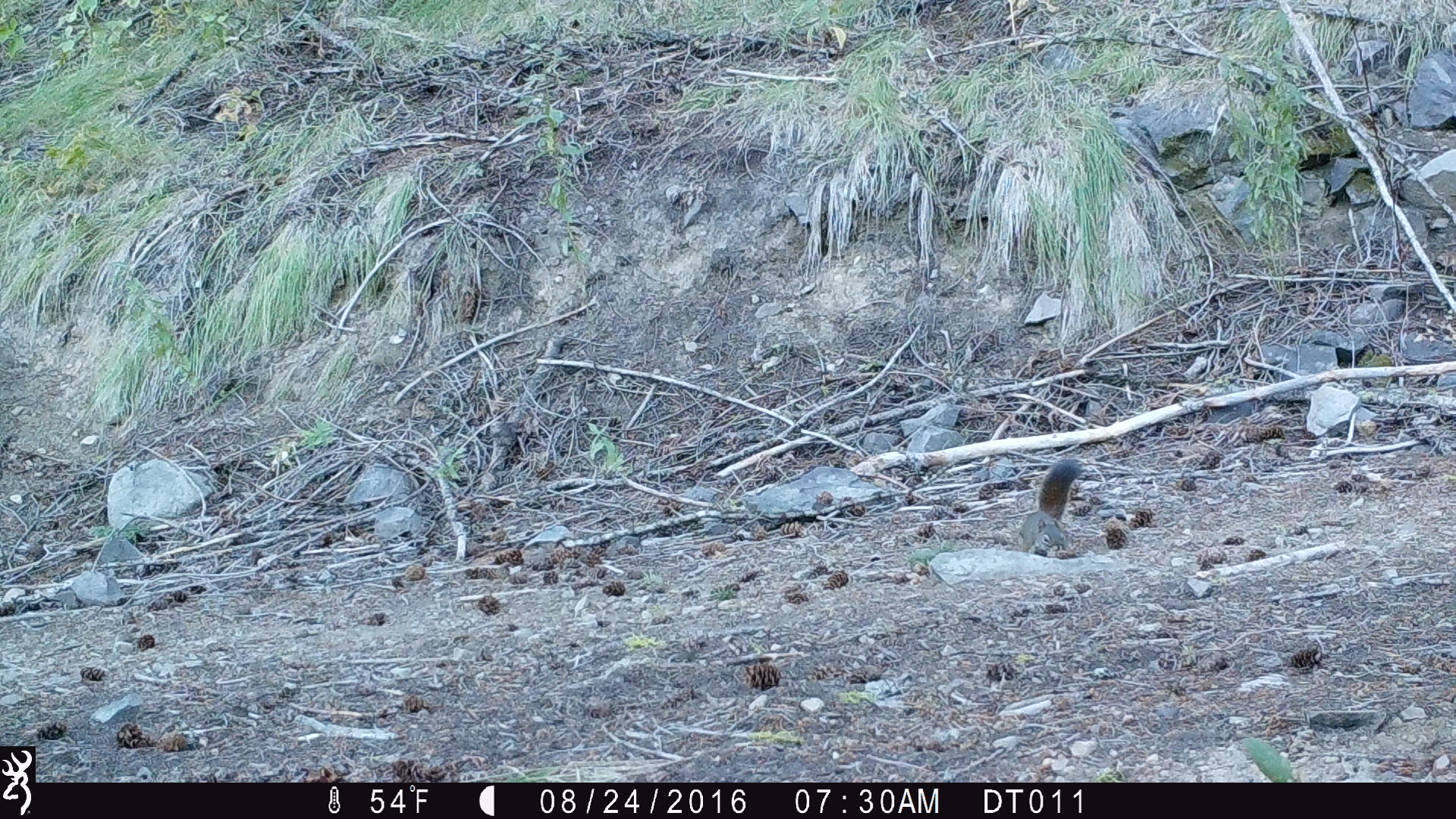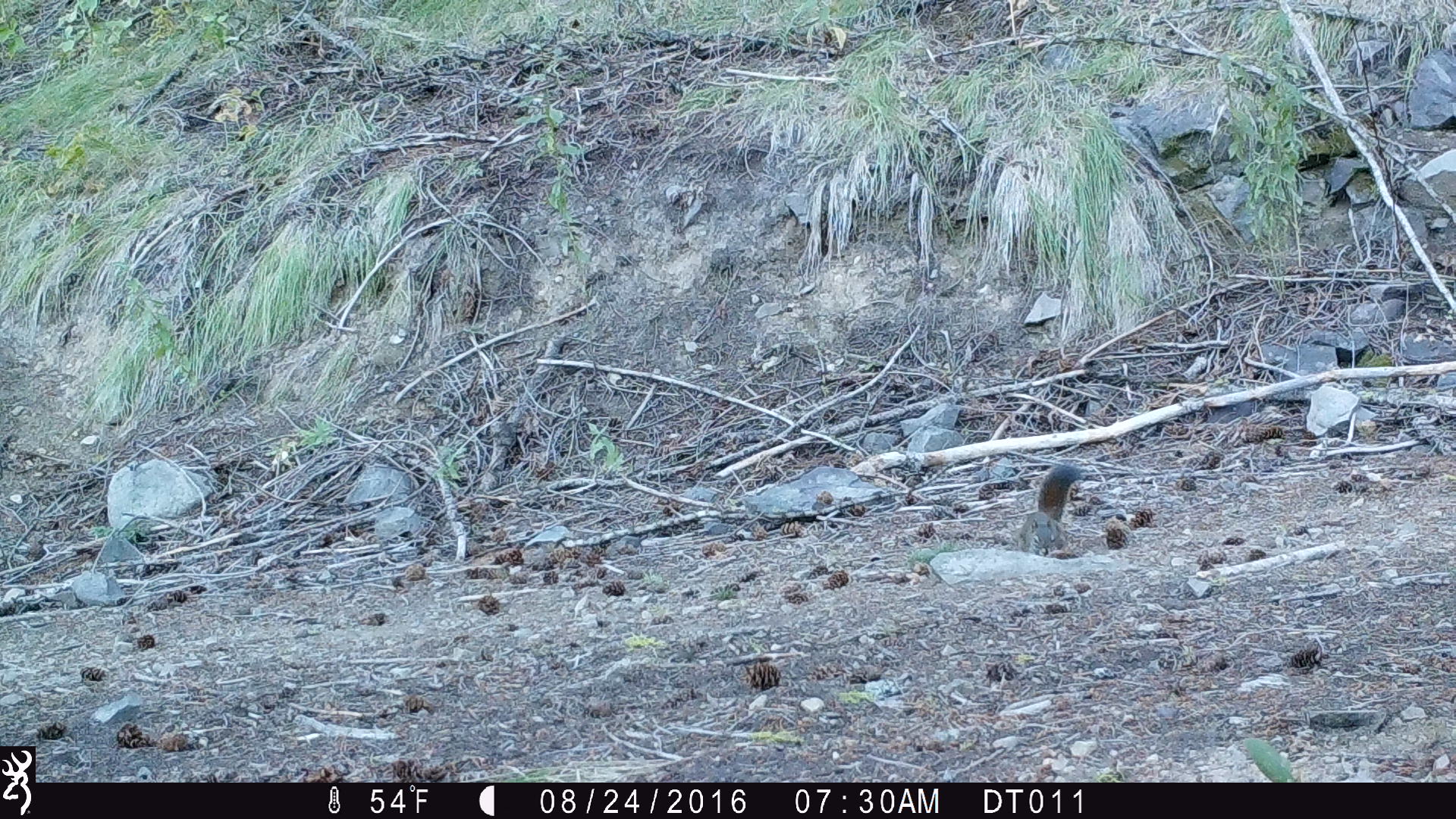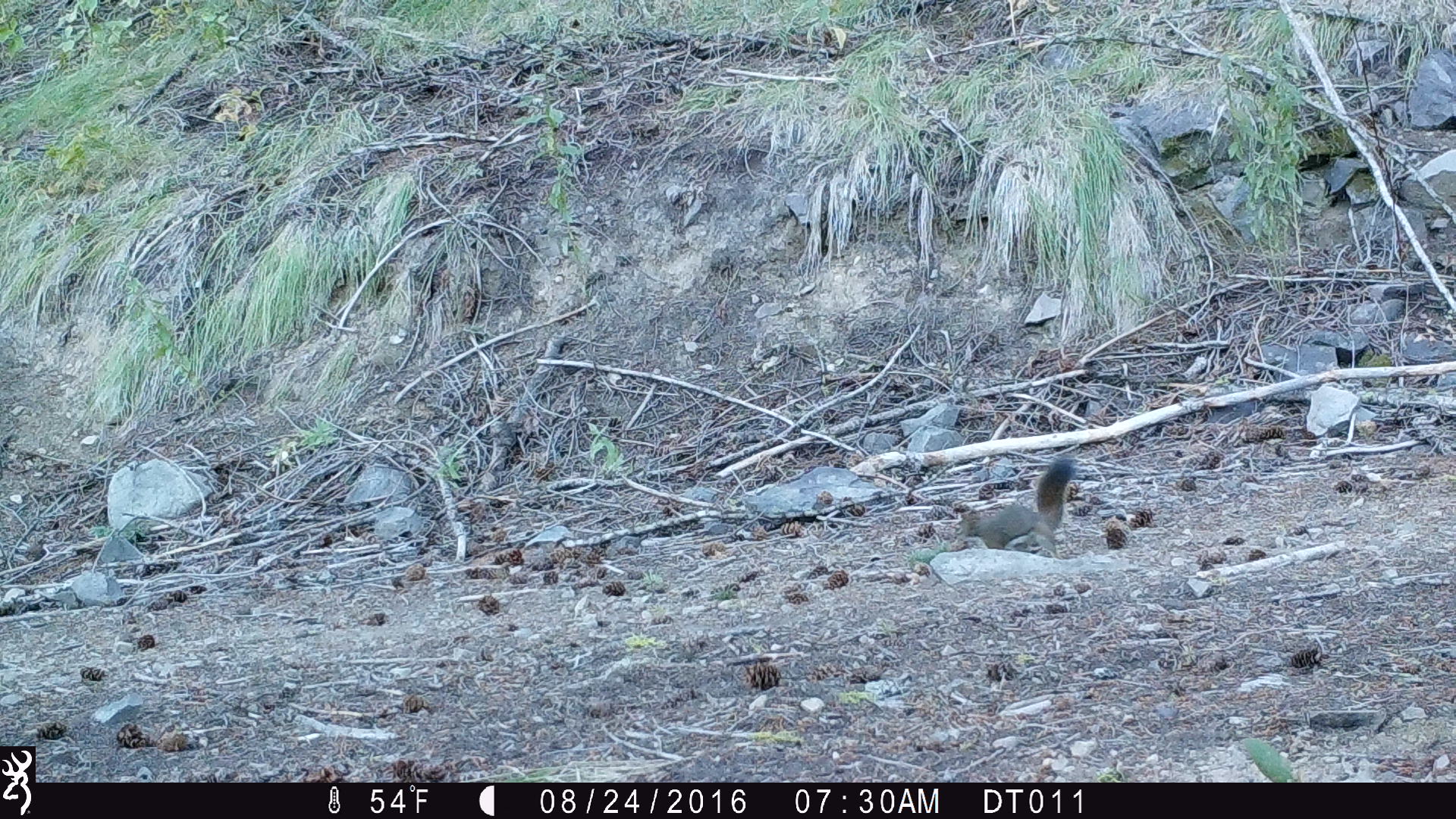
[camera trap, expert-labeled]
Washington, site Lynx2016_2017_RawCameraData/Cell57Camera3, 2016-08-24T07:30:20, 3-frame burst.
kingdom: Animalia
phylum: Chordata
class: Mammalia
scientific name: Mammalia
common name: small mammal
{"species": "small mammal (Mammalia)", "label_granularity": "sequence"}